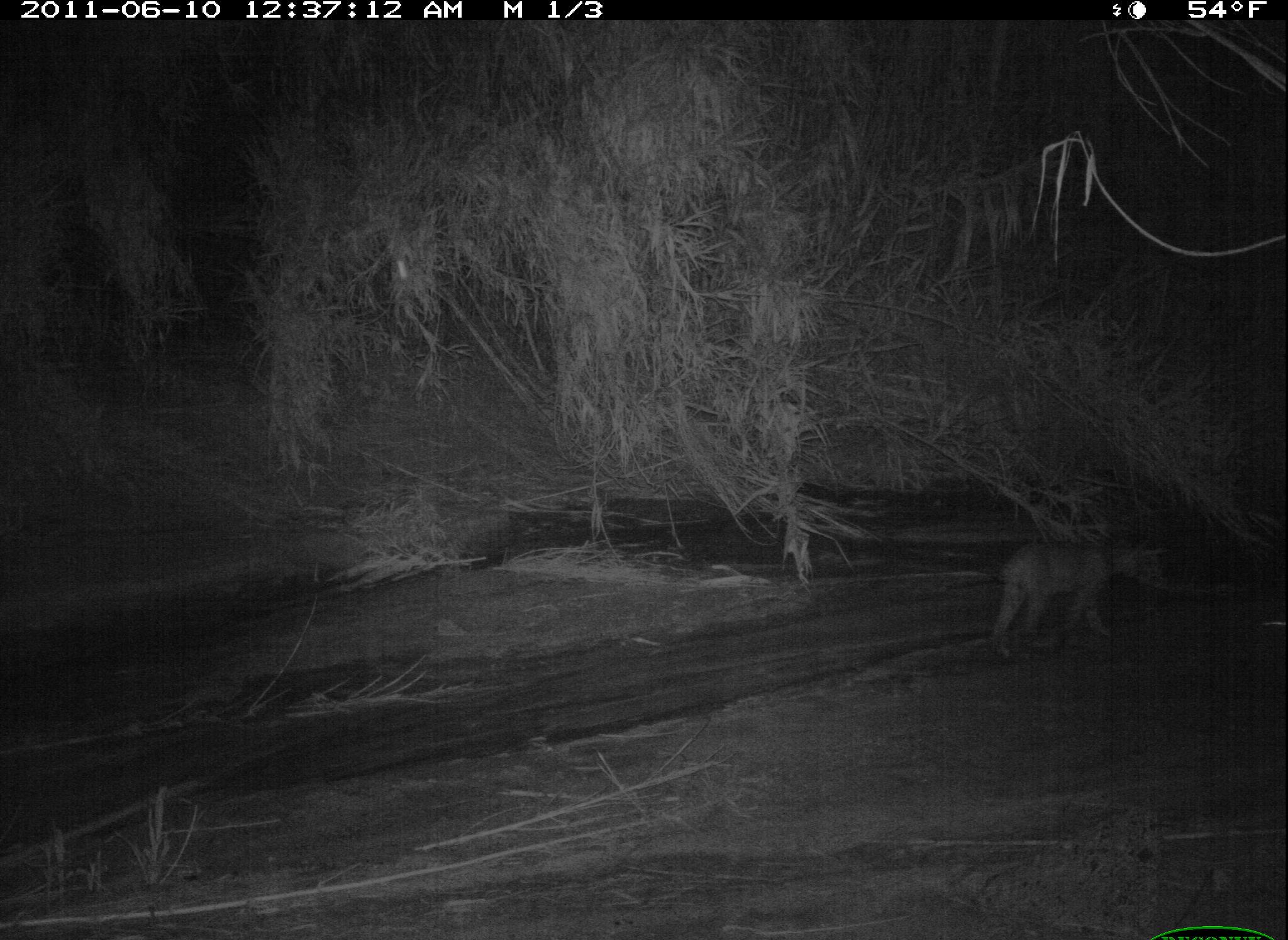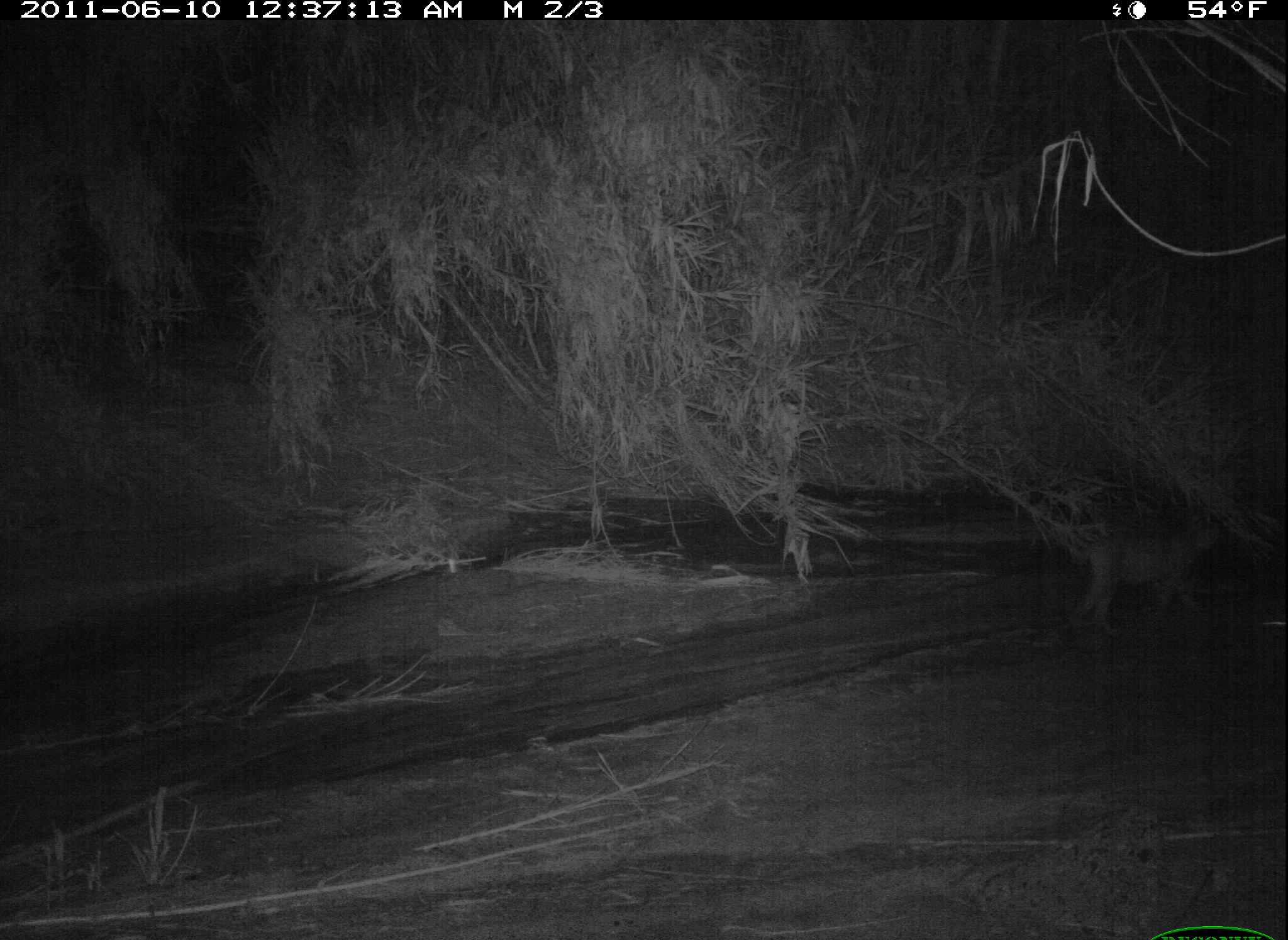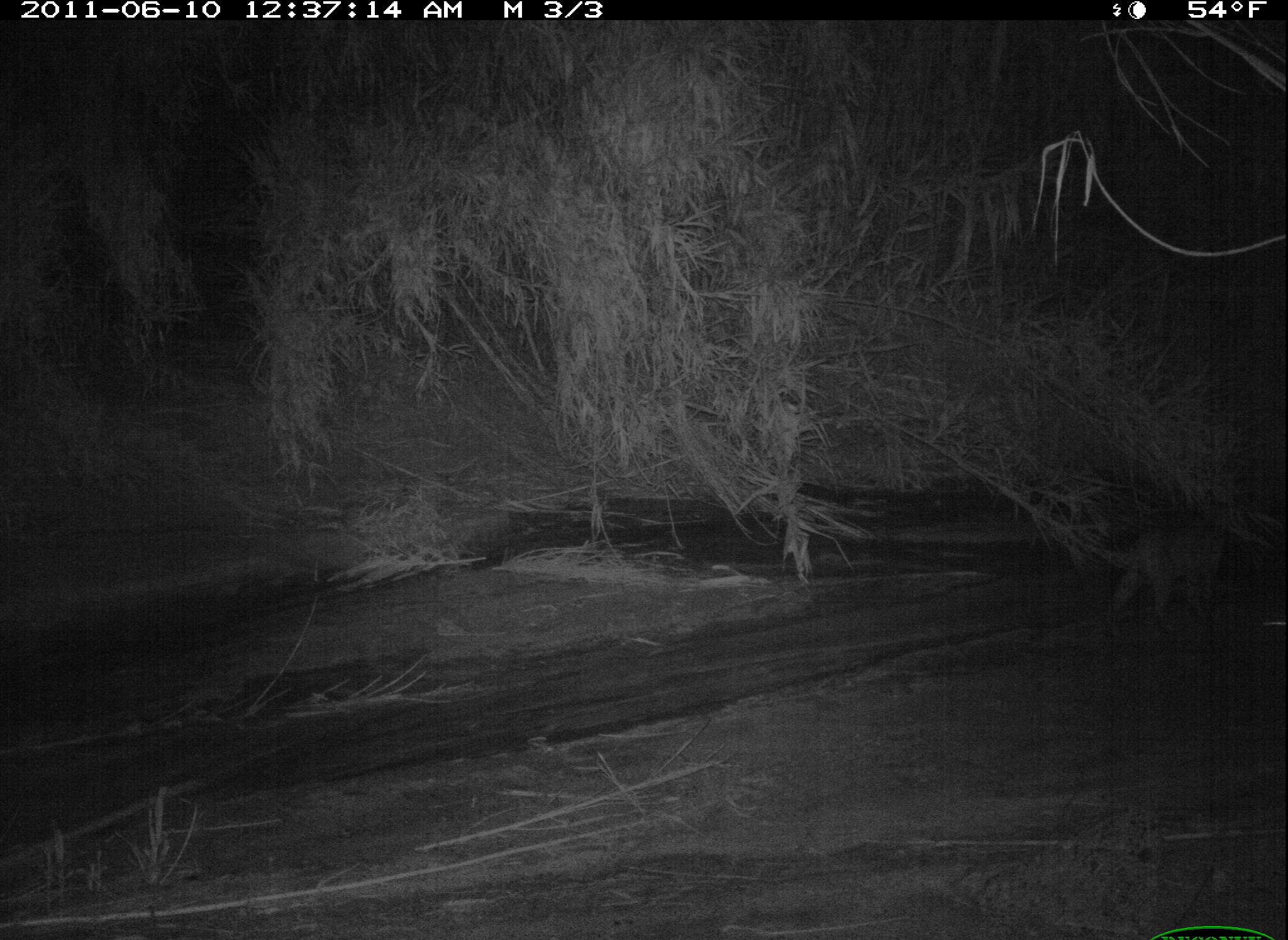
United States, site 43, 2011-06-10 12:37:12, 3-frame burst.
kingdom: Animalia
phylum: Chordata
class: Mammalia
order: Carnivora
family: Felidae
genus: Lynx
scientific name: Lynx rufus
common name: bobcat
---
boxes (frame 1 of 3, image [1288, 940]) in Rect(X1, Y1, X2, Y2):
bobcat: Rect(969, 525, 1177, 664)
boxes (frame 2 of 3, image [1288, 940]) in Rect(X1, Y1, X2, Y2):
bobcat: Rect(1058, 501, 1236, 646)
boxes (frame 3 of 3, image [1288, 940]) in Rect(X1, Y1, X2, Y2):
bobcat: Rect(1085, 498, 1245, 657)